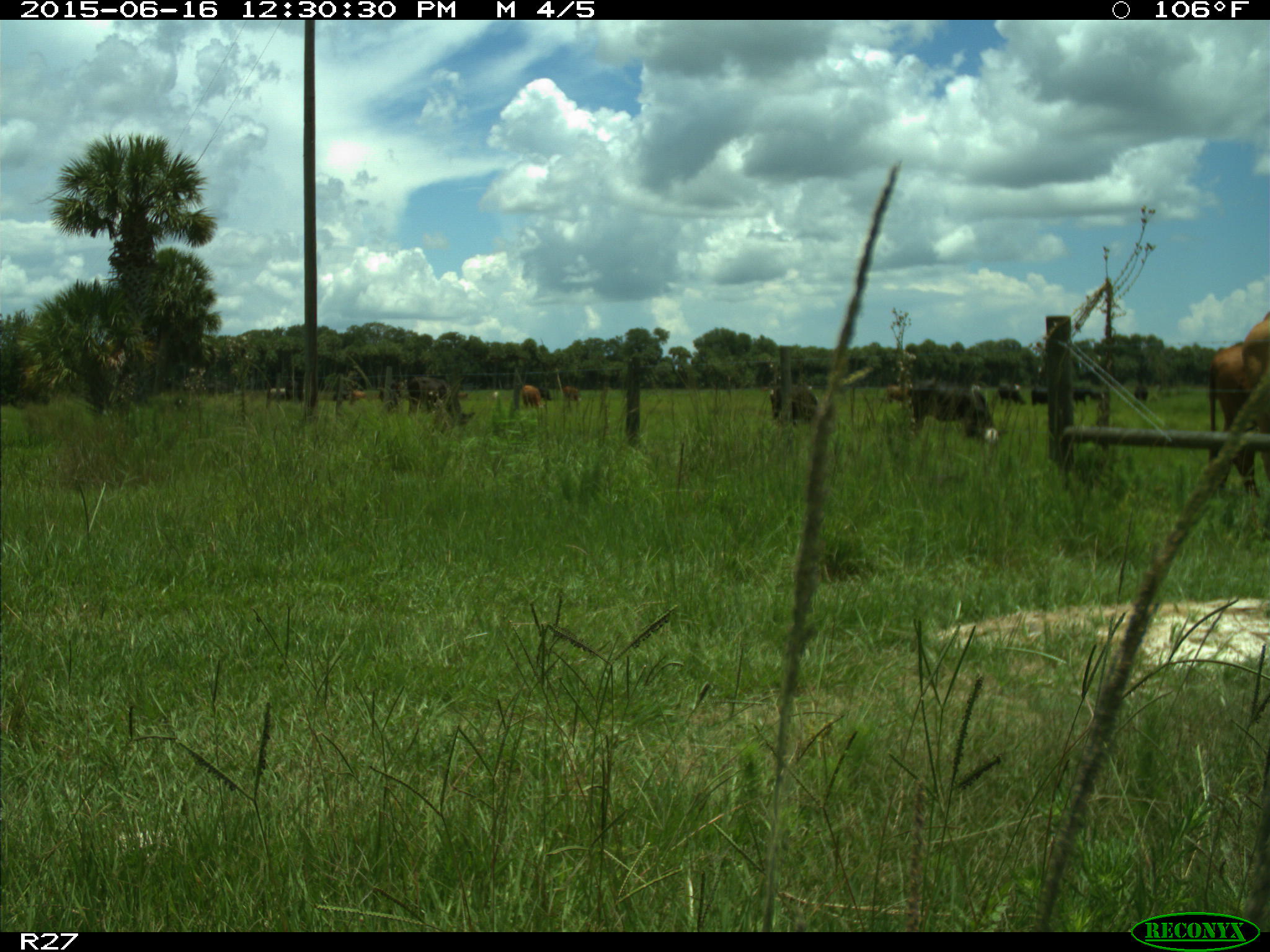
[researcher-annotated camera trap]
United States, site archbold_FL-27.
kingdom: Animalia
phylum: Chordata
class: Mammalia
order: Artiodactyla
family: Bovidae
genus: Bos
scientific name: Bos taurus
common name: domestic cow